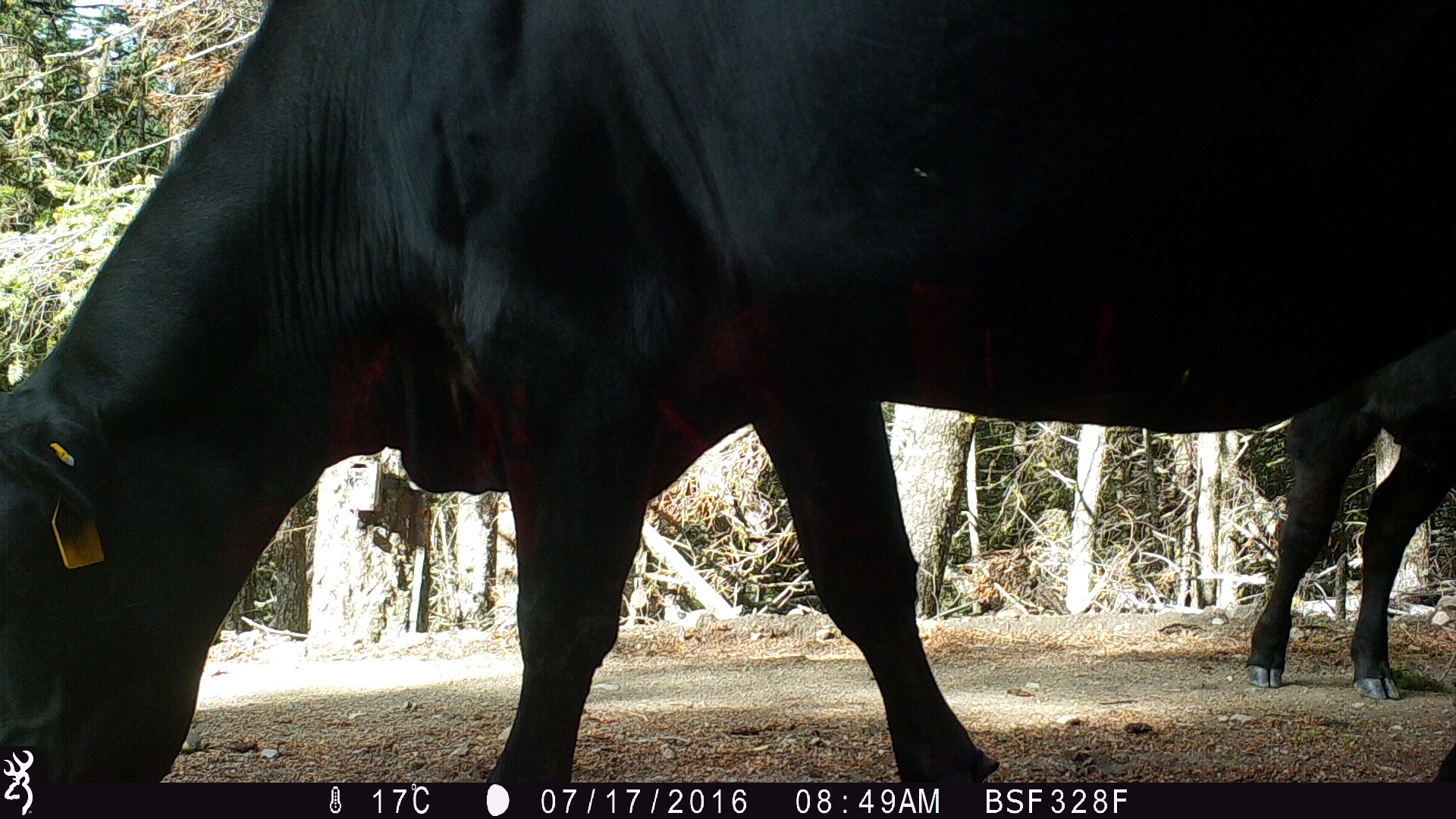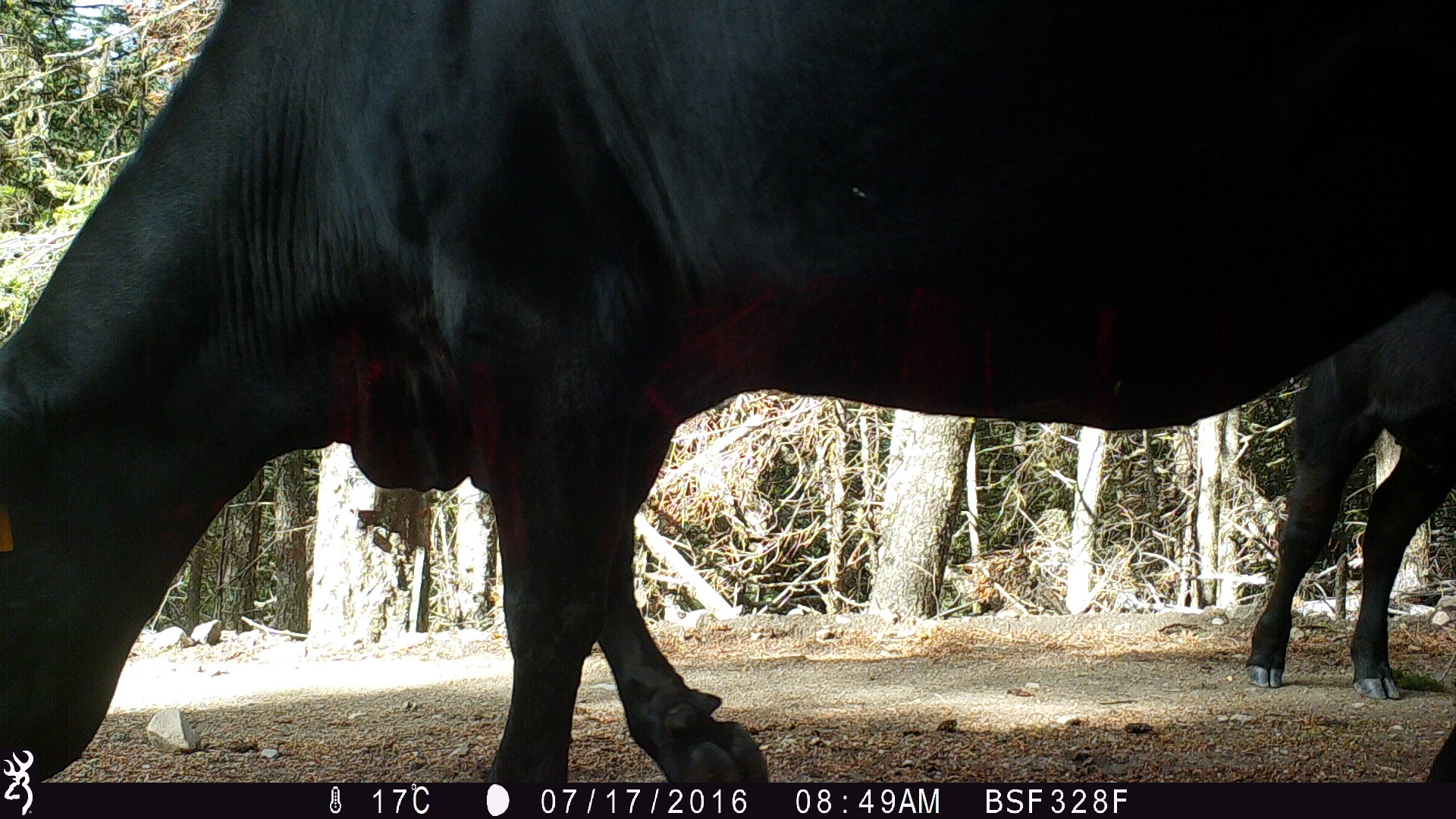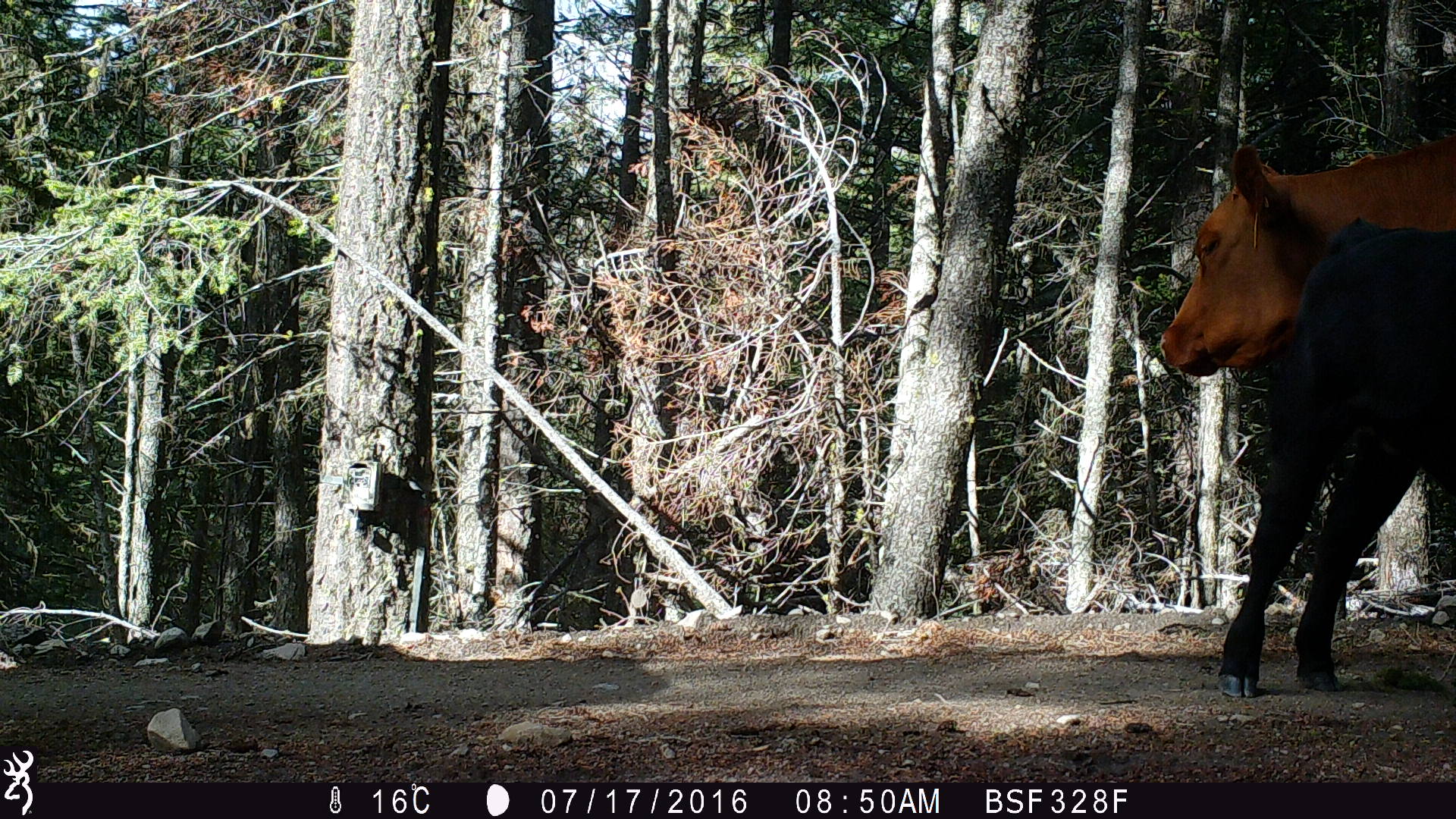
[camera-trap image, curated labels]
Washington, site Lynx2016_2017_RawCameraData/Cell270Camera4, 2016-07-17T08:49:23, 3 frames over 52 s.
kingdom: Animalia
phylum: Chordata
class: Mammalia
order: Artiodactyla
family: Bovidae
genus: Bos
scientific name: Bos taurus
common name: domestic cattle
Domestic cattle (Bos taurus). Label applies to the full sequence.